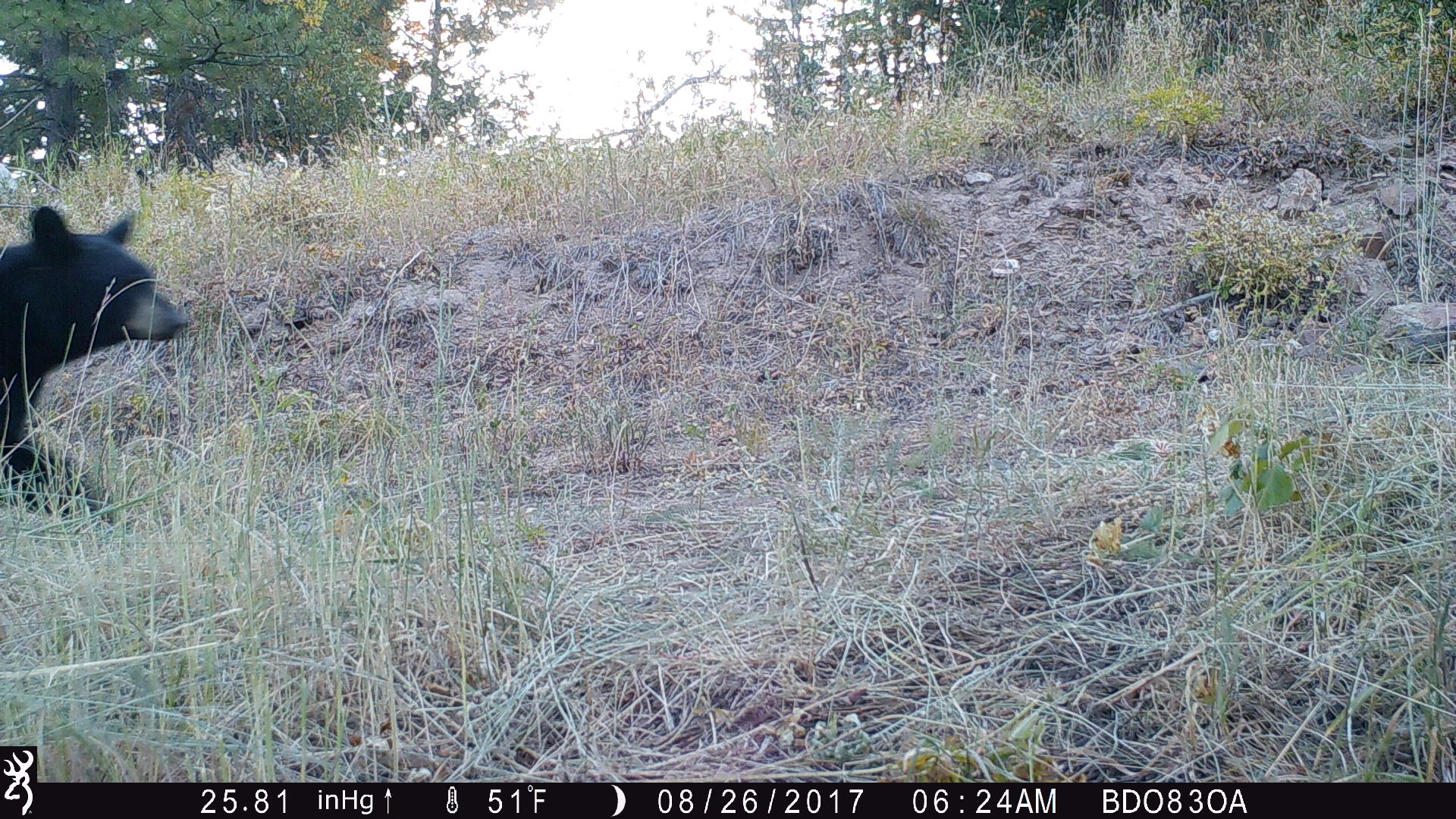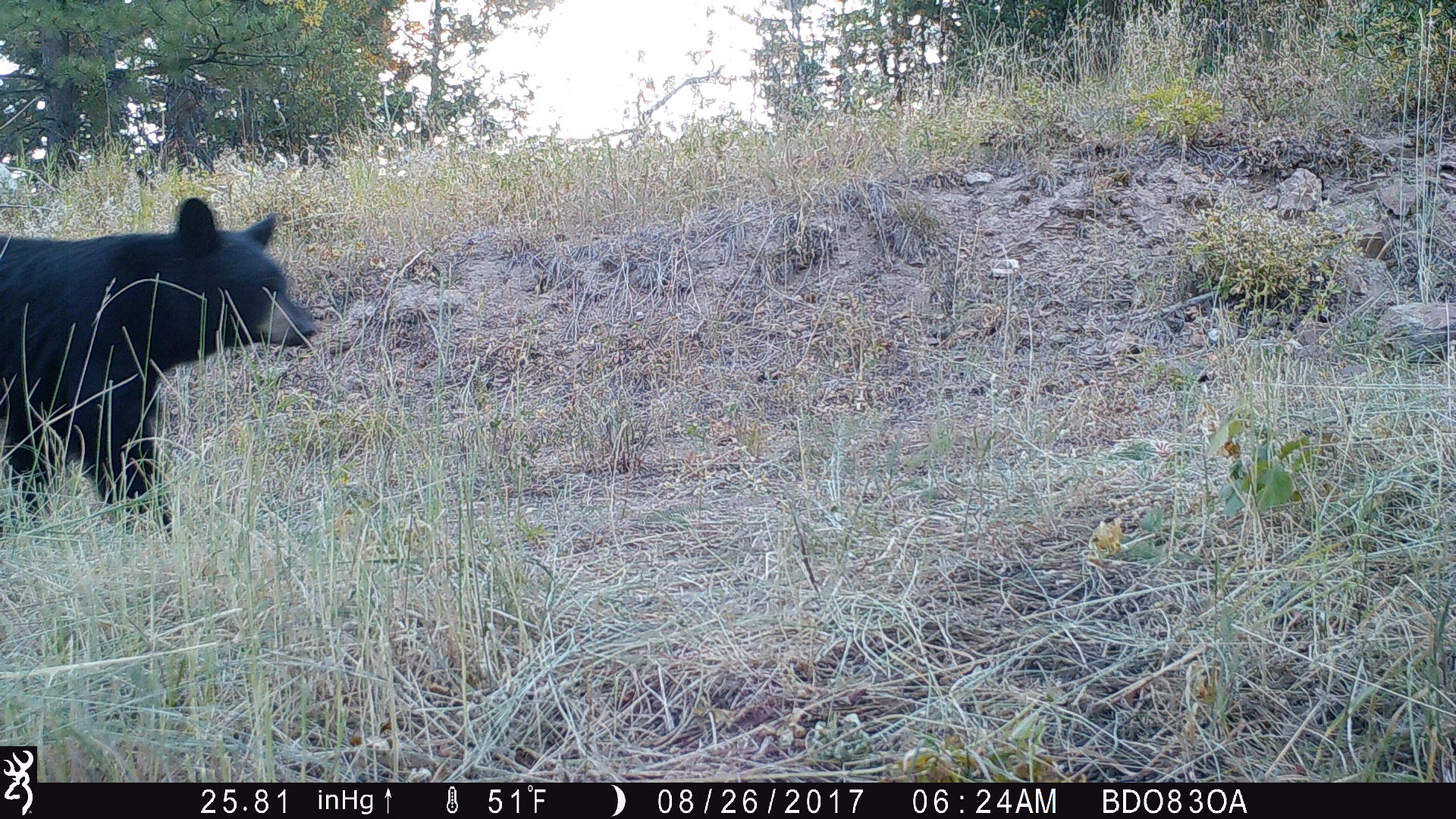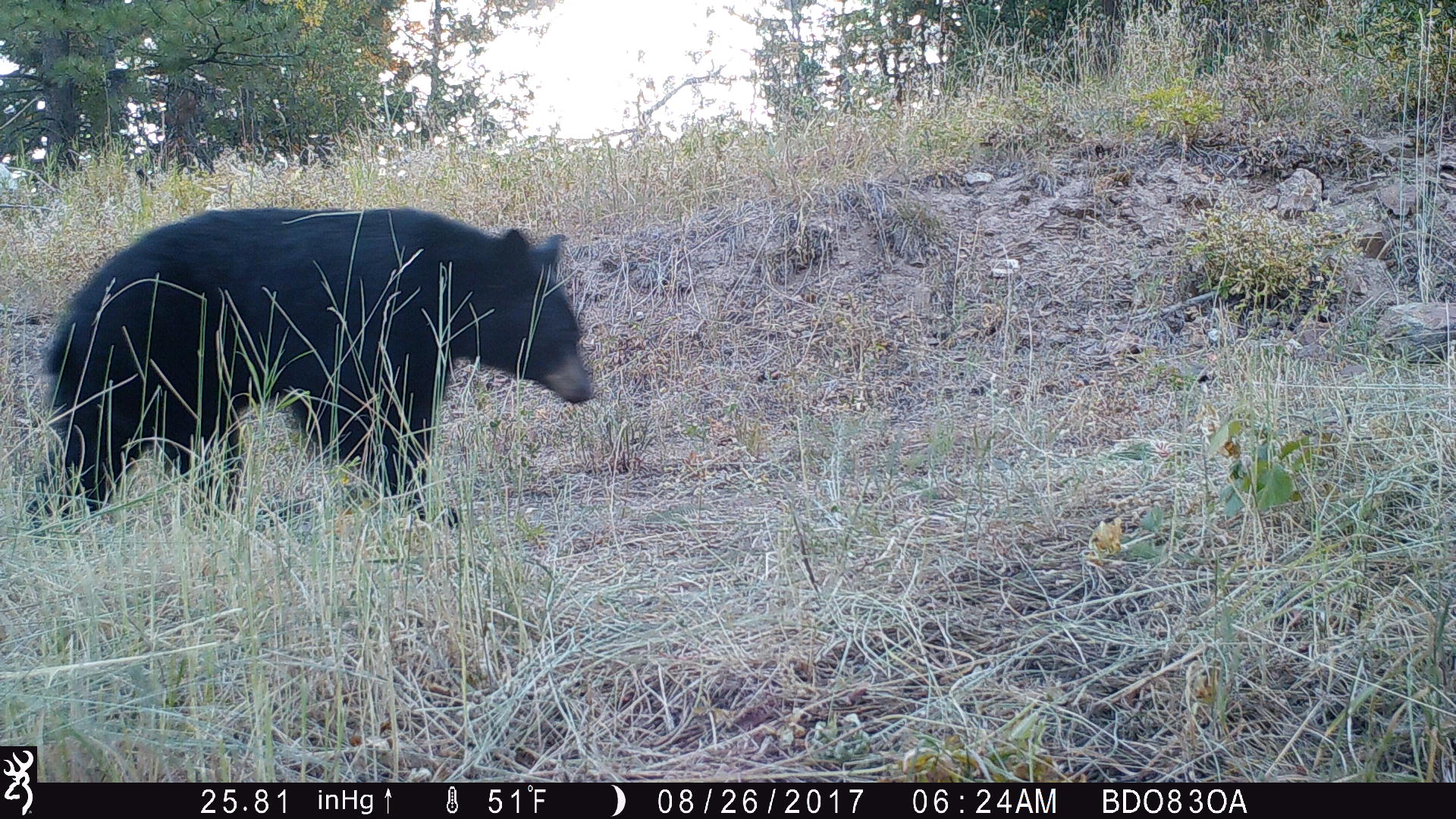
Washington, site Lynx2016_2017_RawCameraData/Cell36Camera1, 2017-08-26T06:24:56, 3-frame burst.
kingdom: Animalia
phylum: Chordata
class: Mammalia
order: Carnivora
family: Ursidae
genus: Ursus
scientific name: Ursus americanus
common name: american black bear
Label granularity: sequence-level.